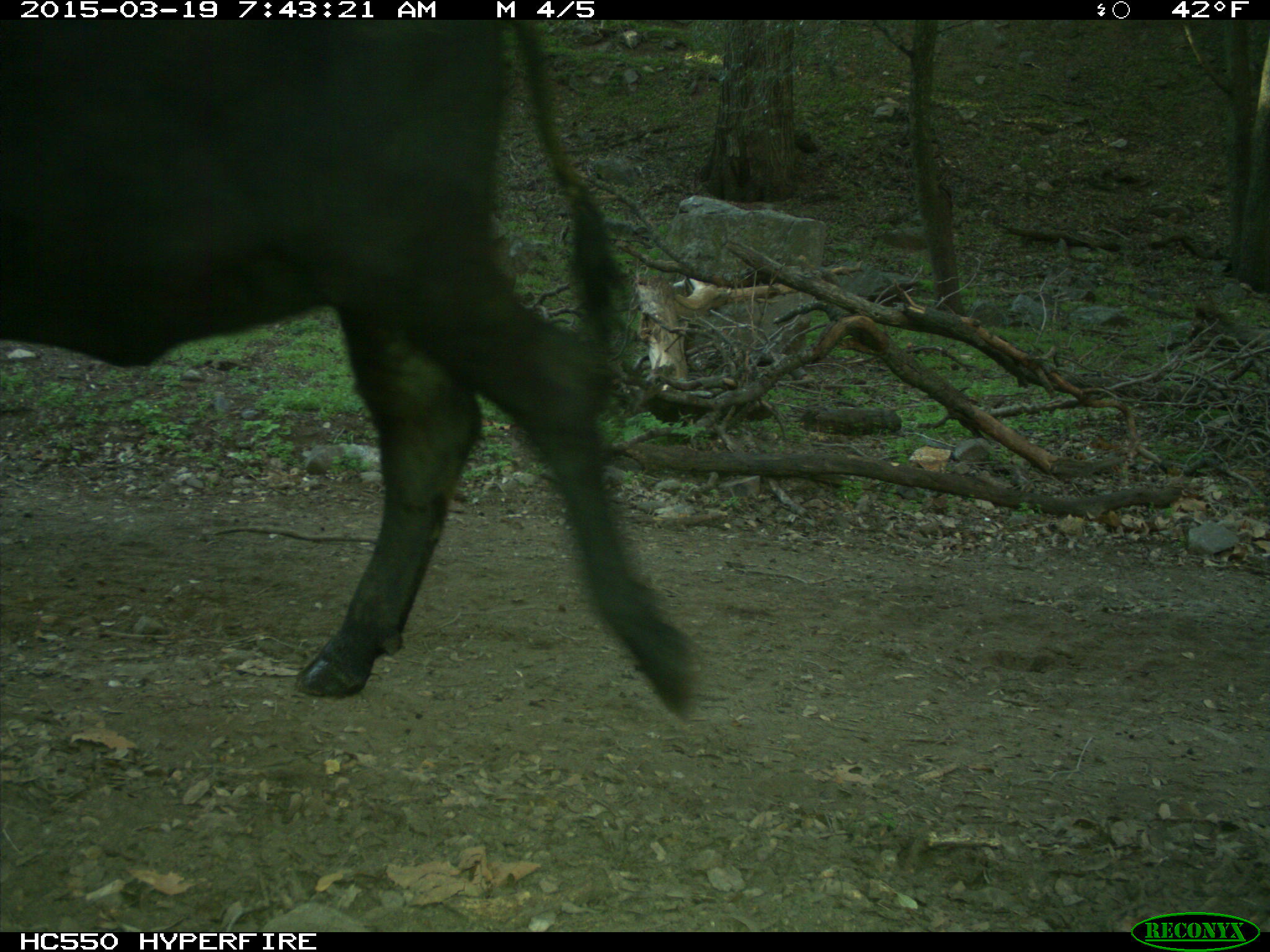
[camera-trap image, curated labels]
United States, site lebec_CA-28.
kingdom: Animalia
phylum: Chordata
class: Mammalia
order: Artiodactyla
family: Bovidae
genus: Bos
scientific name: Bos taurus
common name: domestic cow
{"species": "Bos taurus (domestic cow)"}